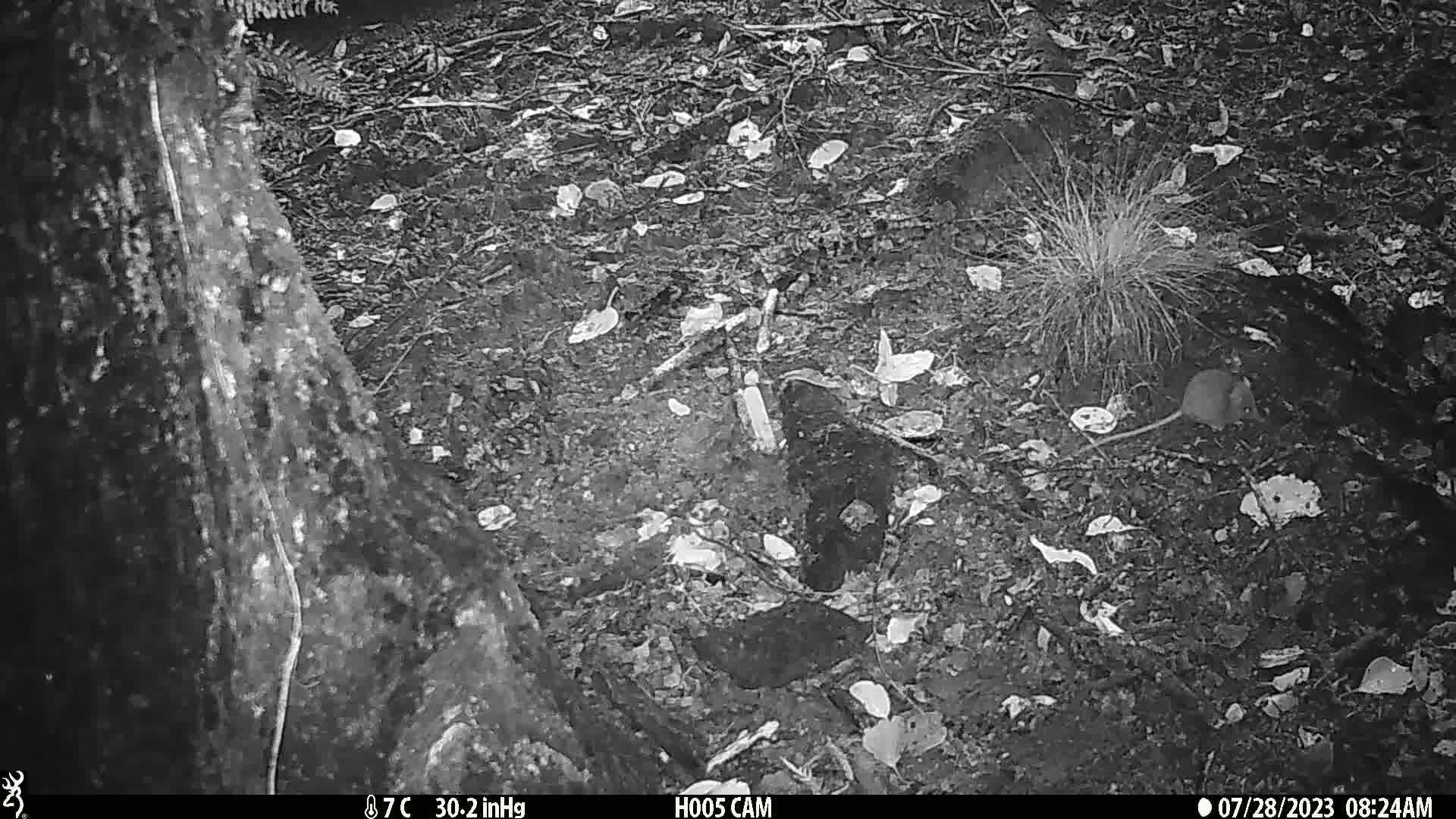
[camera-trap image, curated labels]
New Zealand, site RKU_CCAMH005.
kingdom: Animalia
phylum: Chordata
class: Mammalia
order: Rodentia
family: Muridae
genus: Rattus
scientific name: Rattus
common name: rat